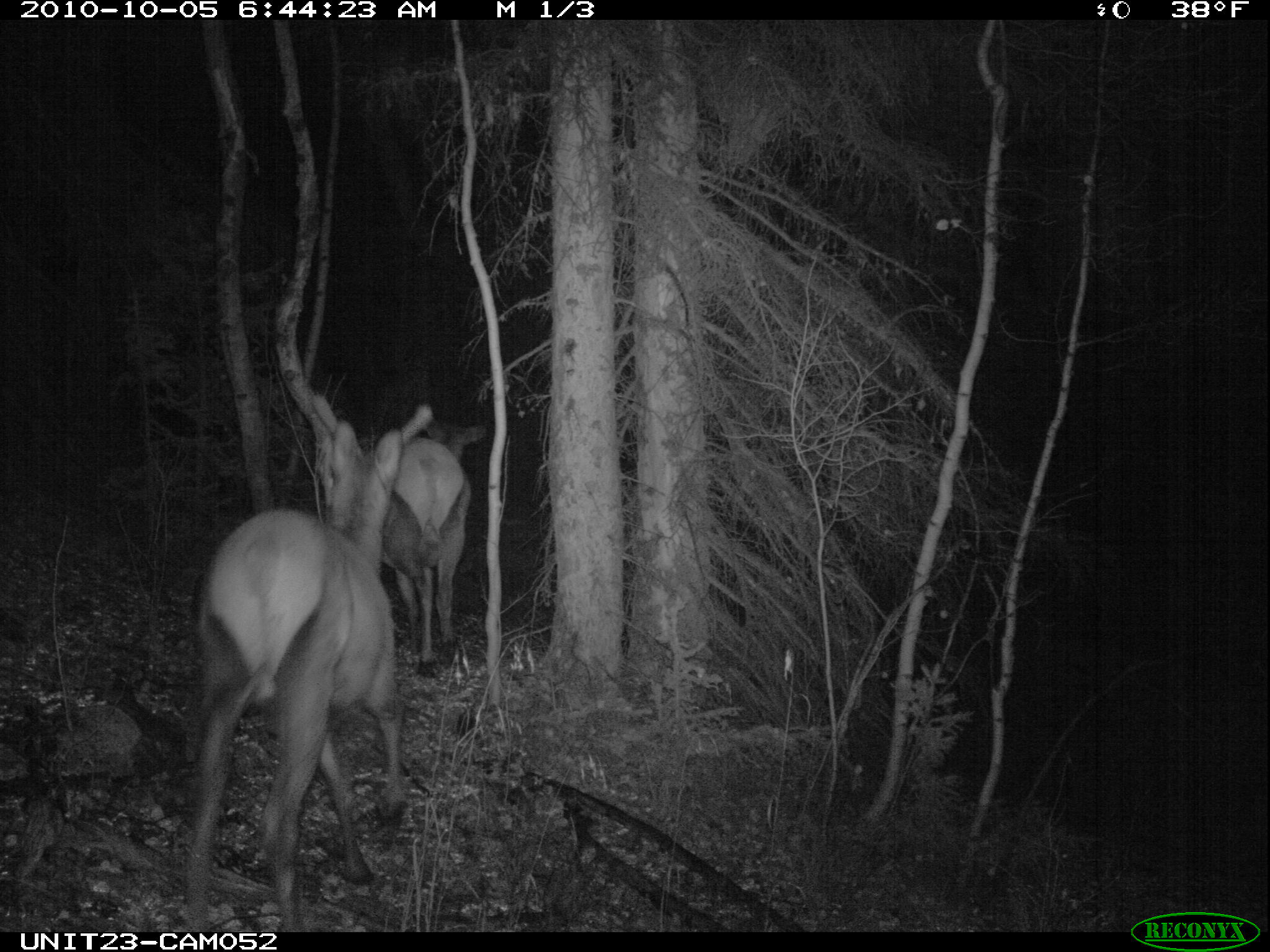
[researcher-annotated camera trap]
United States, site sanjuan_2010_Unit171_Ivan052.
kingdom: Animalia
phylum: Chordata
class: Mammalia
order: Artiodactyla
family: Cervidae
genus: Cervus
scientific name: Cervus elaphus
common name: red deer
Cervus elaphus (red deer).